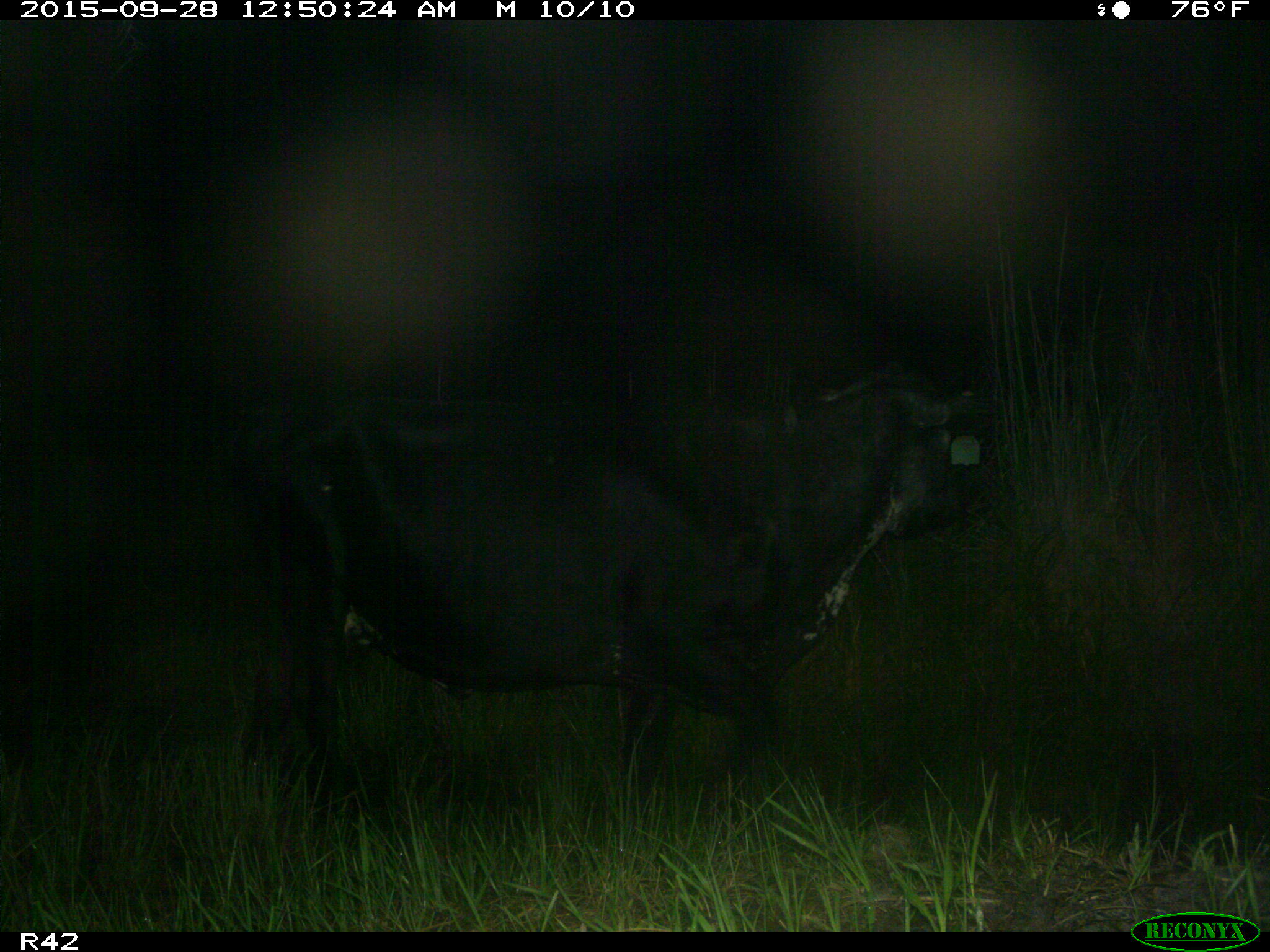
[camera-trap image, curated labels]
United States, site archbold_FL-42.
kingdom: Animalia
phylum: Chordata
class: Mammalia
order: Artiodactyla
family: Bovidae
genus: Bos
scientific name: Bos taurus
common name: domestic cow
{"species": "Bos taurus (domestic cow)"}